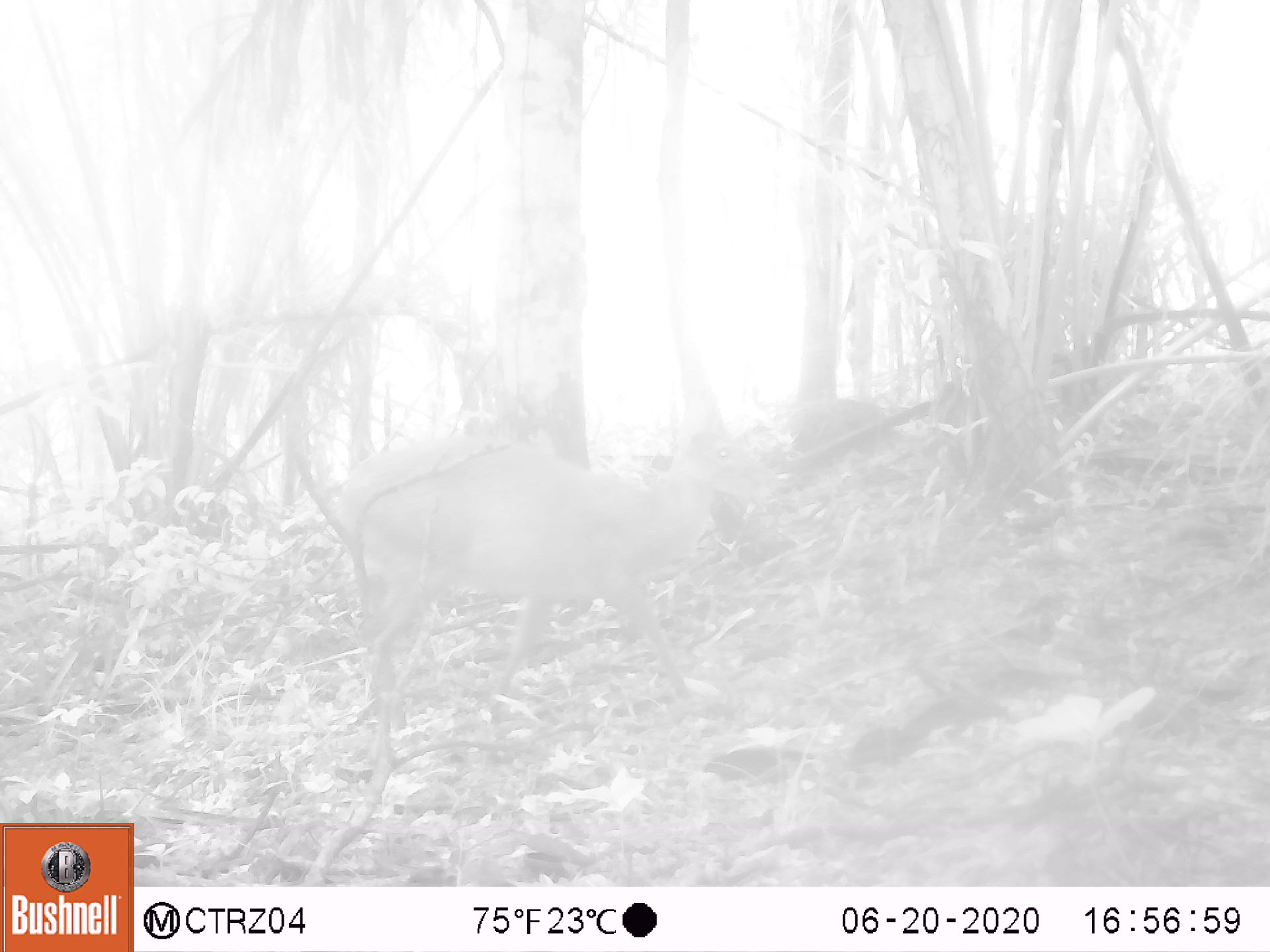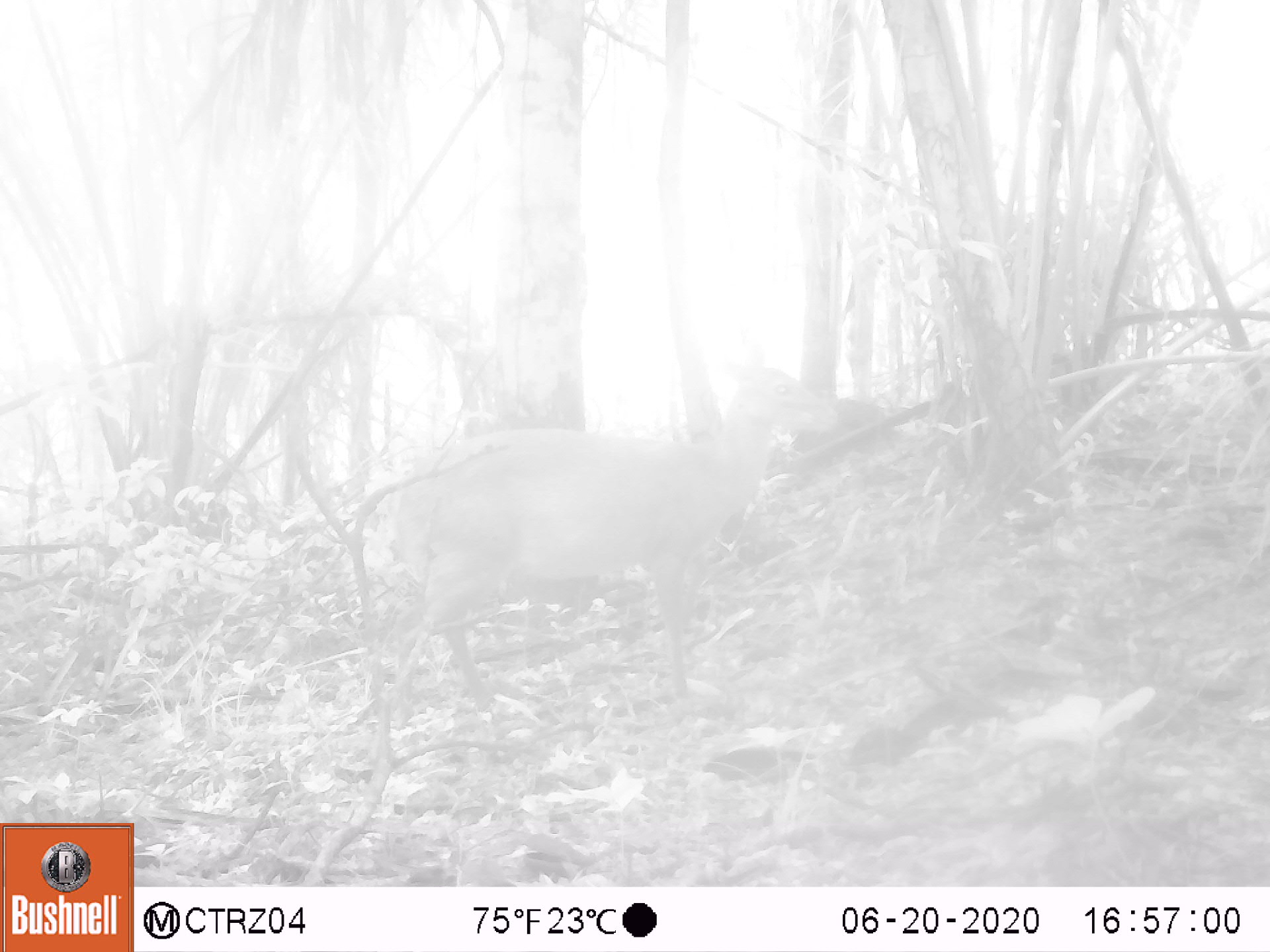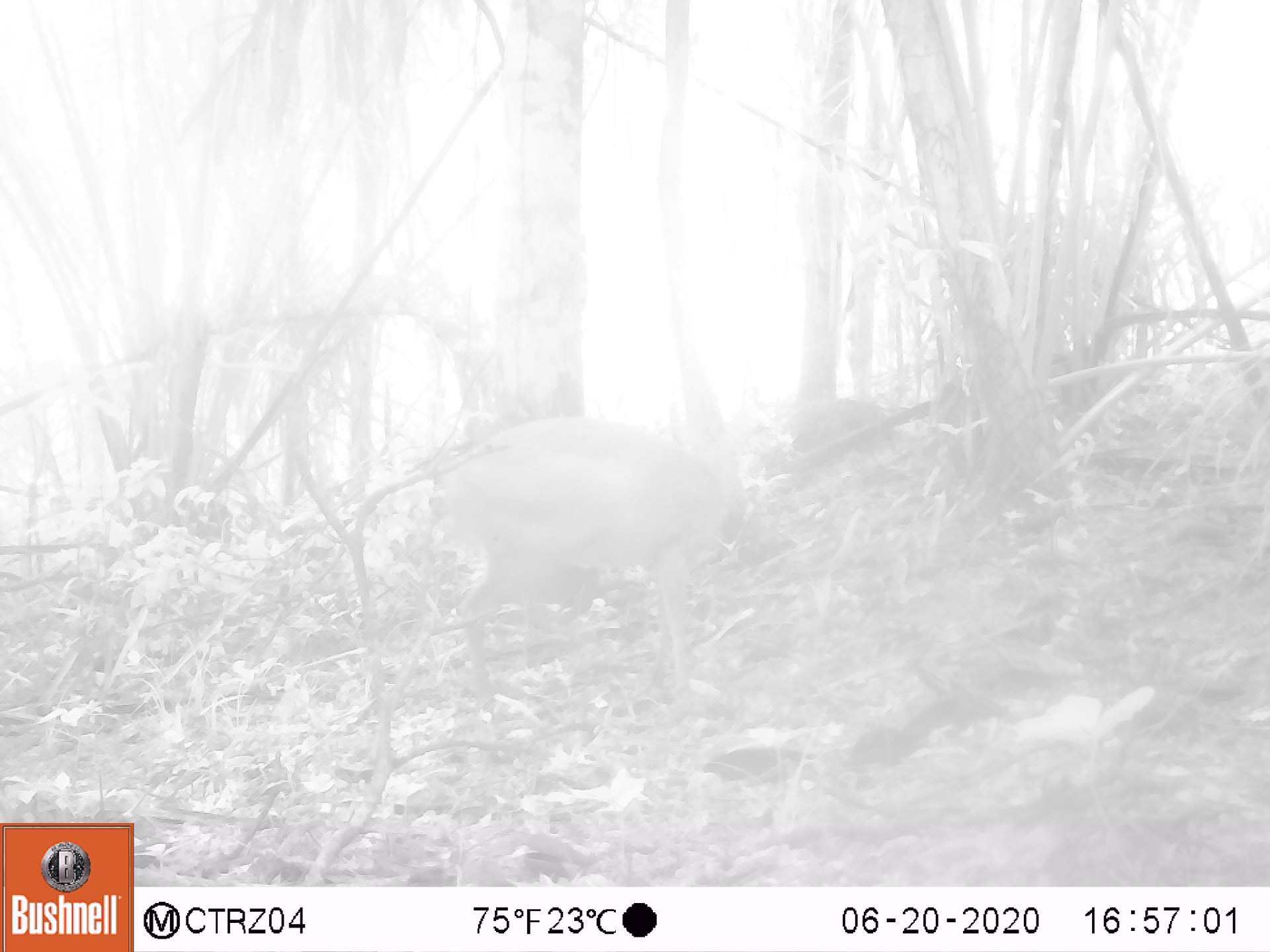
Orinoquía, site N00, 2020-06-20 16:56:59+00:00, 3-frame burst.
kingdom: Animalia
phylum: Chordata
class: Mammalia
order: Artiodactyla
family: Cervidae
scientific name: Cervidae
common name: deer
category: unknown cervid